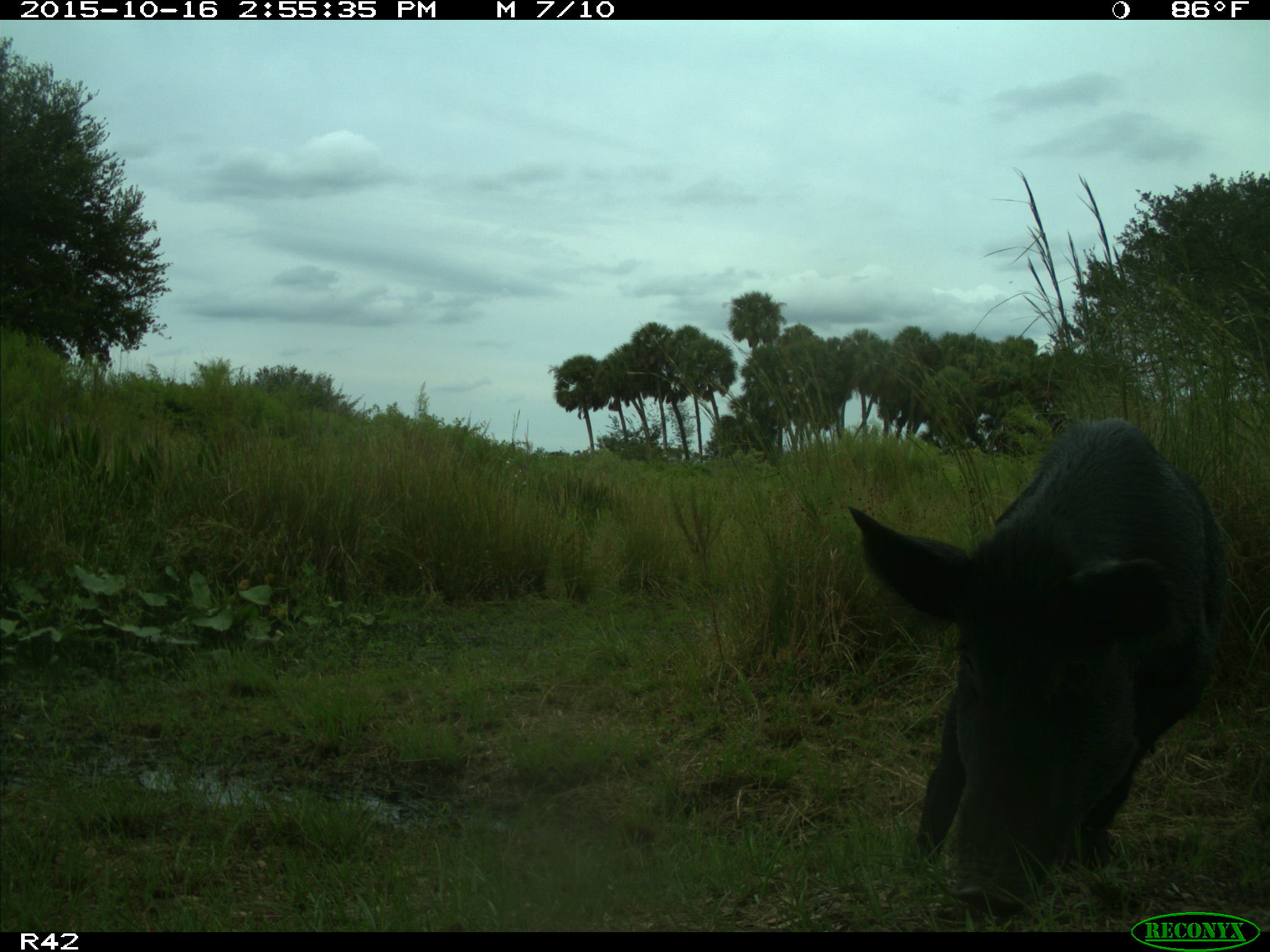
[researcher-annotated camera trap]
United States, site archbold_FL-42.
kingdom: Animalia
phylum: Chordata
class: Mammalia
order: Artiodactyla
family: Suidae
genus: Sus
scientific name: Sus scrofa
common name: wild boar